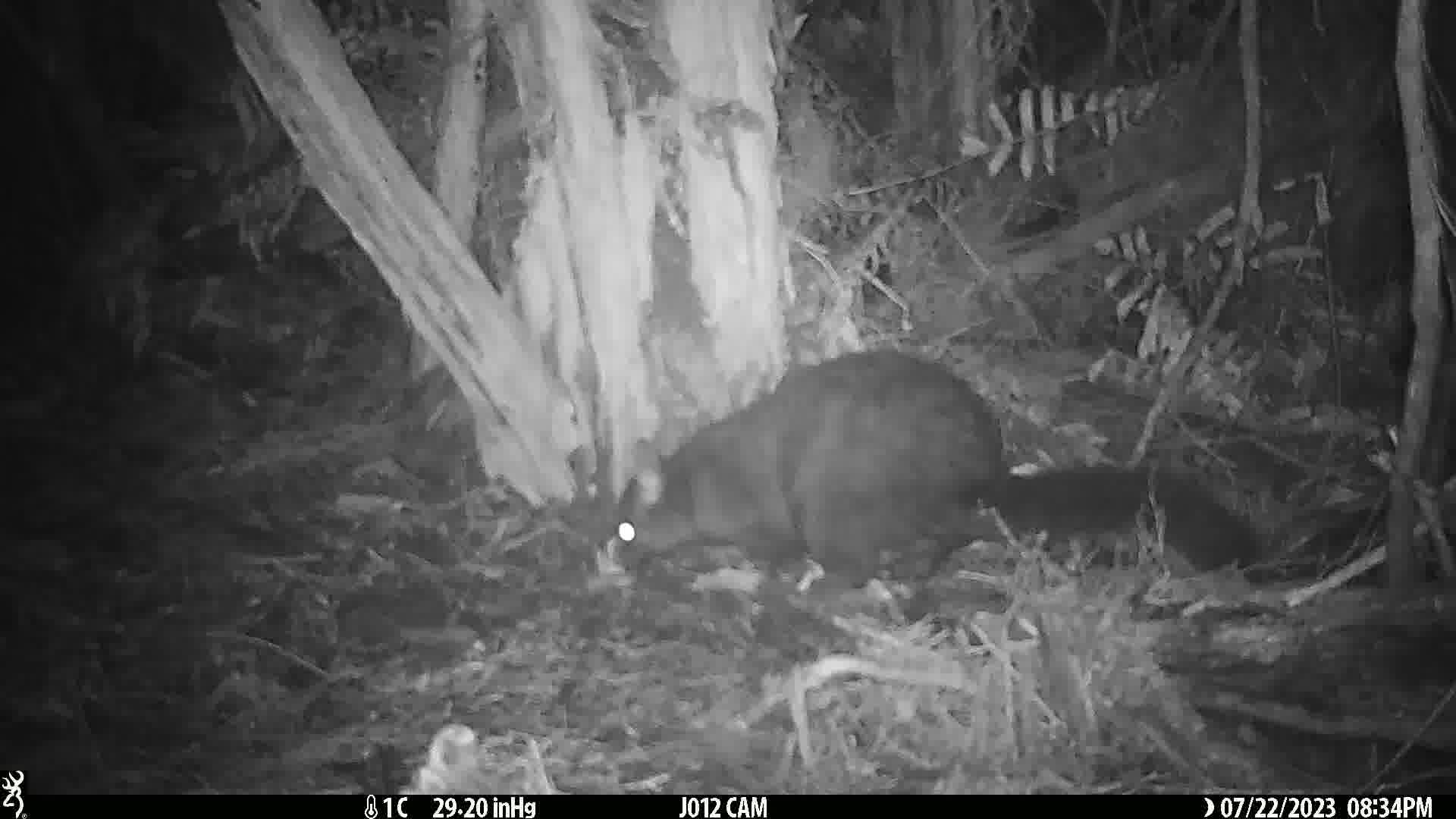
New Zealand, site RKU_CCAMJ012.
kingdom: Animalia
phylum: Chordata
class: Mammalia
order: Diprotodontia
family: Phalangeridae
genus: Trichosurus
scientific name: Trichosurus vulpecula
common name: common brushtail possum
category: possum